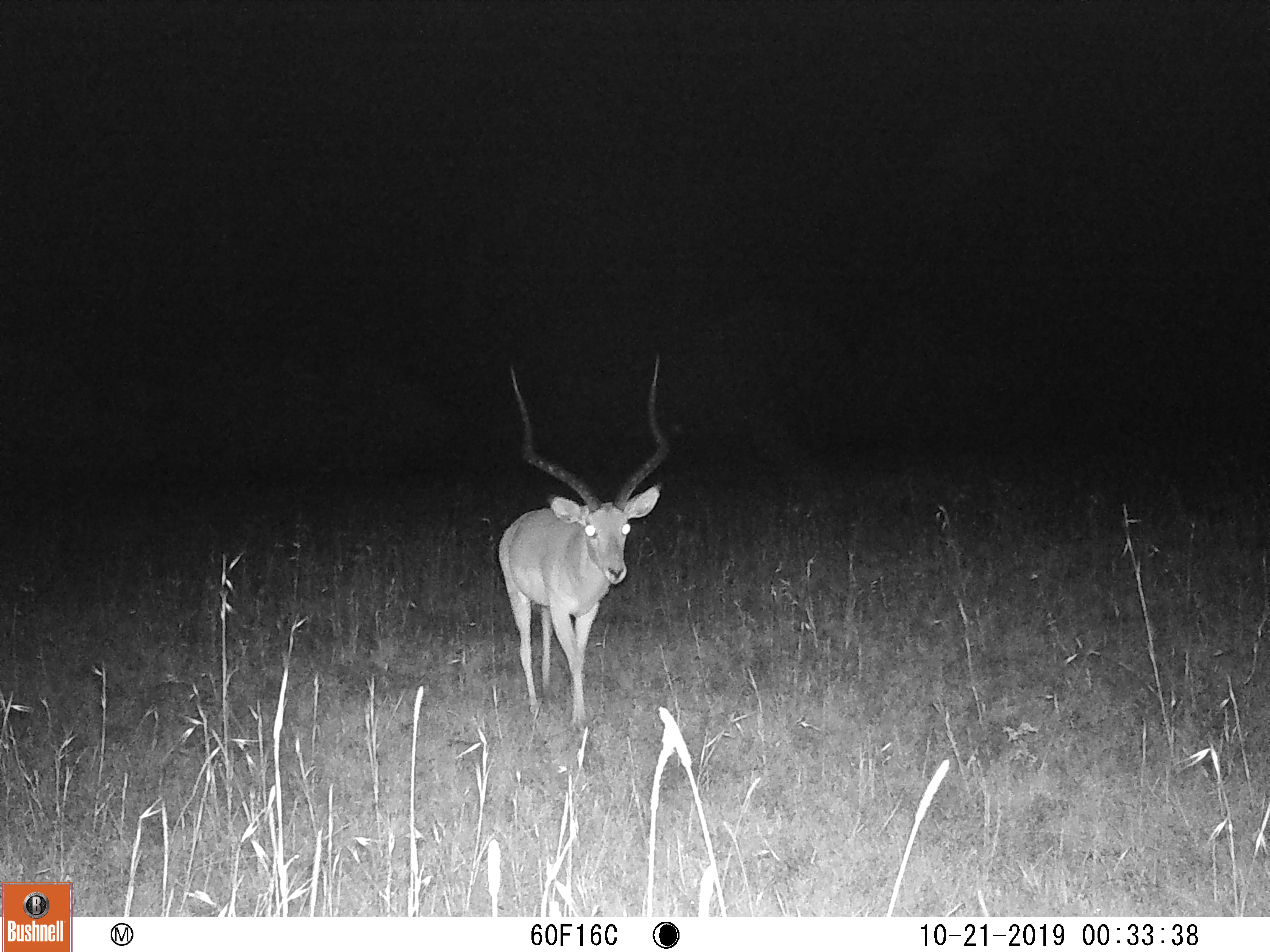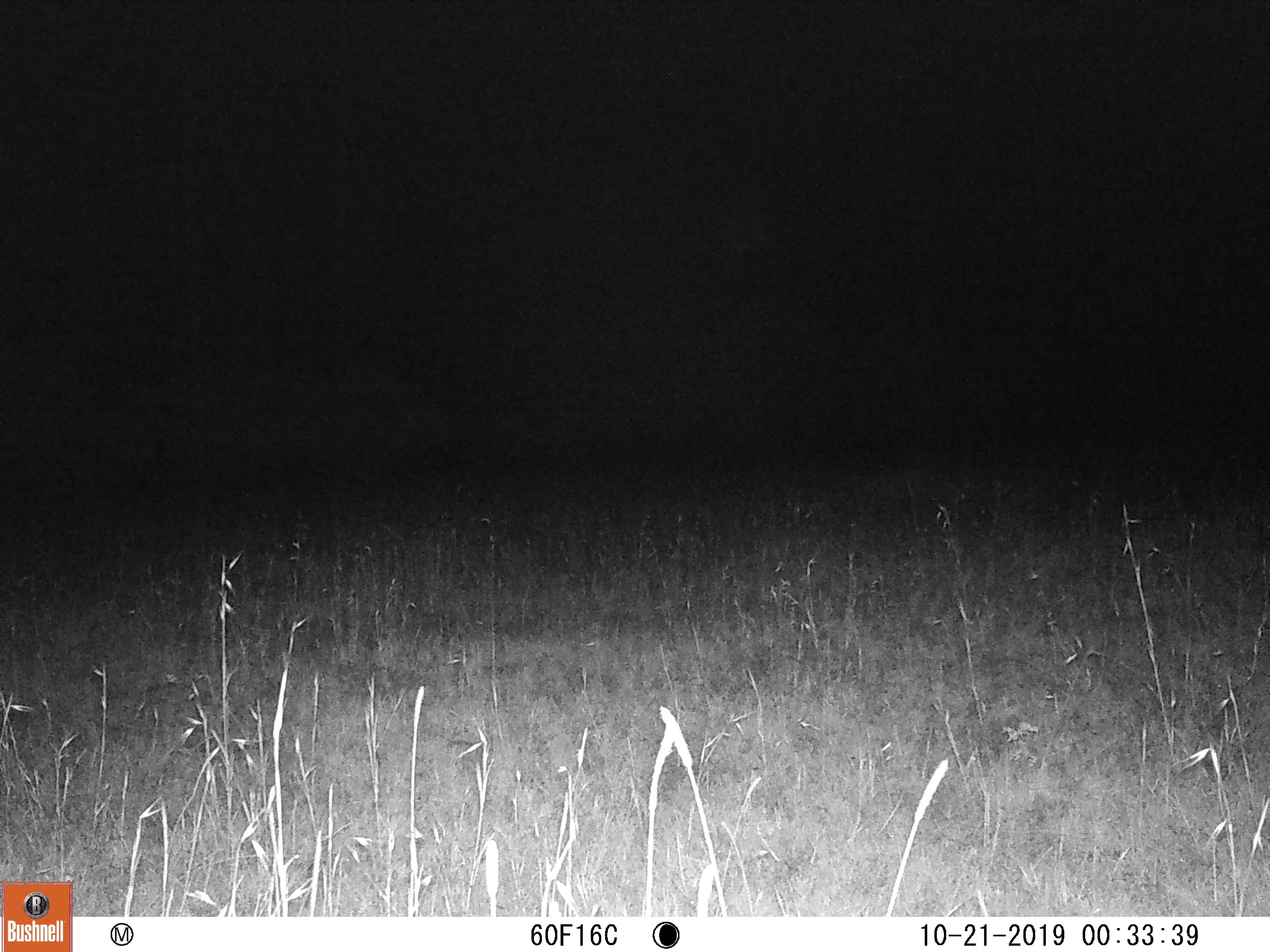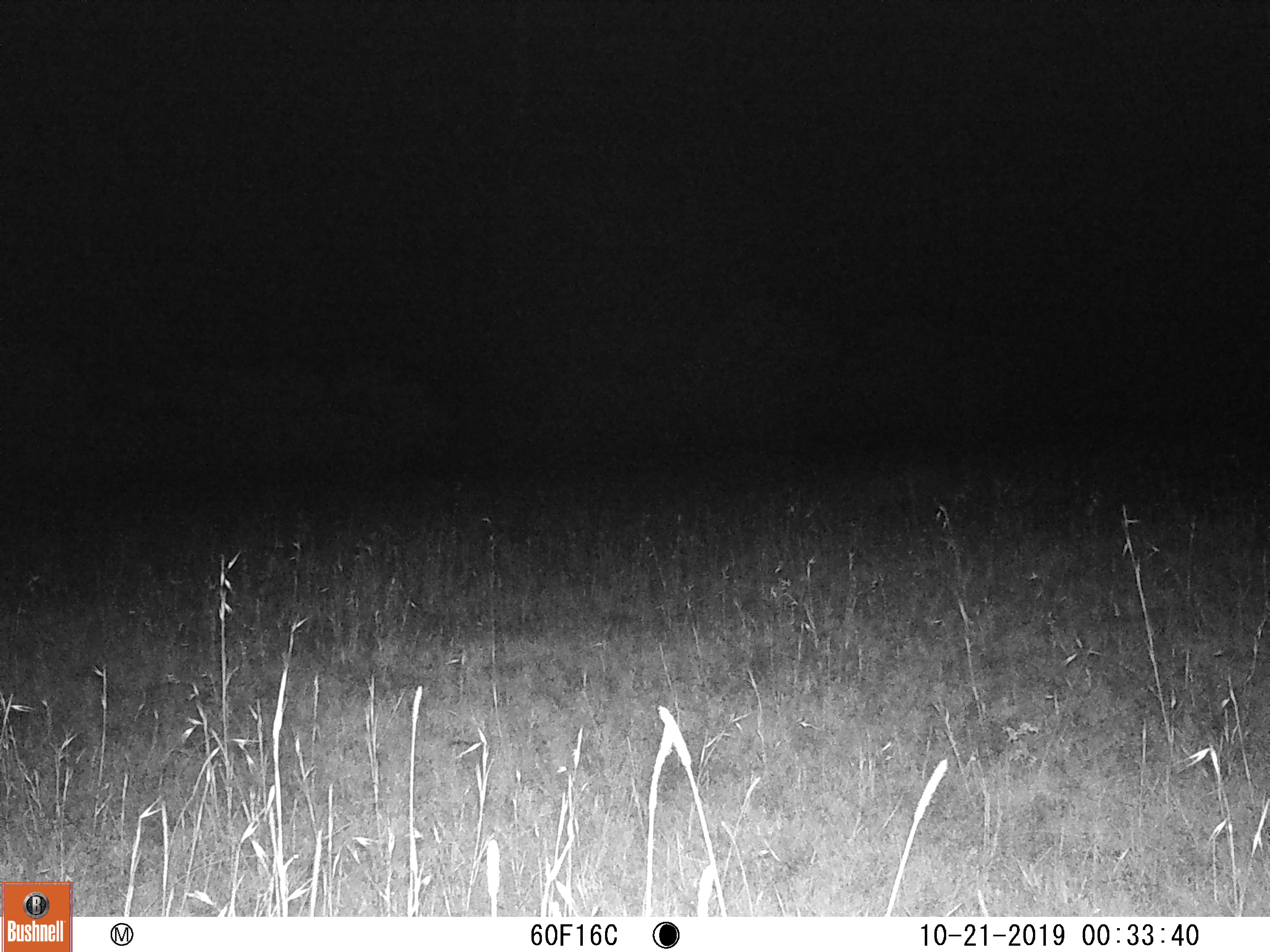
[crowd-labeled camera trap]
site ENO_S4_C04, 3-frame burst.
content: unidentified animal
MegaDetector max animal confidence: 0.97